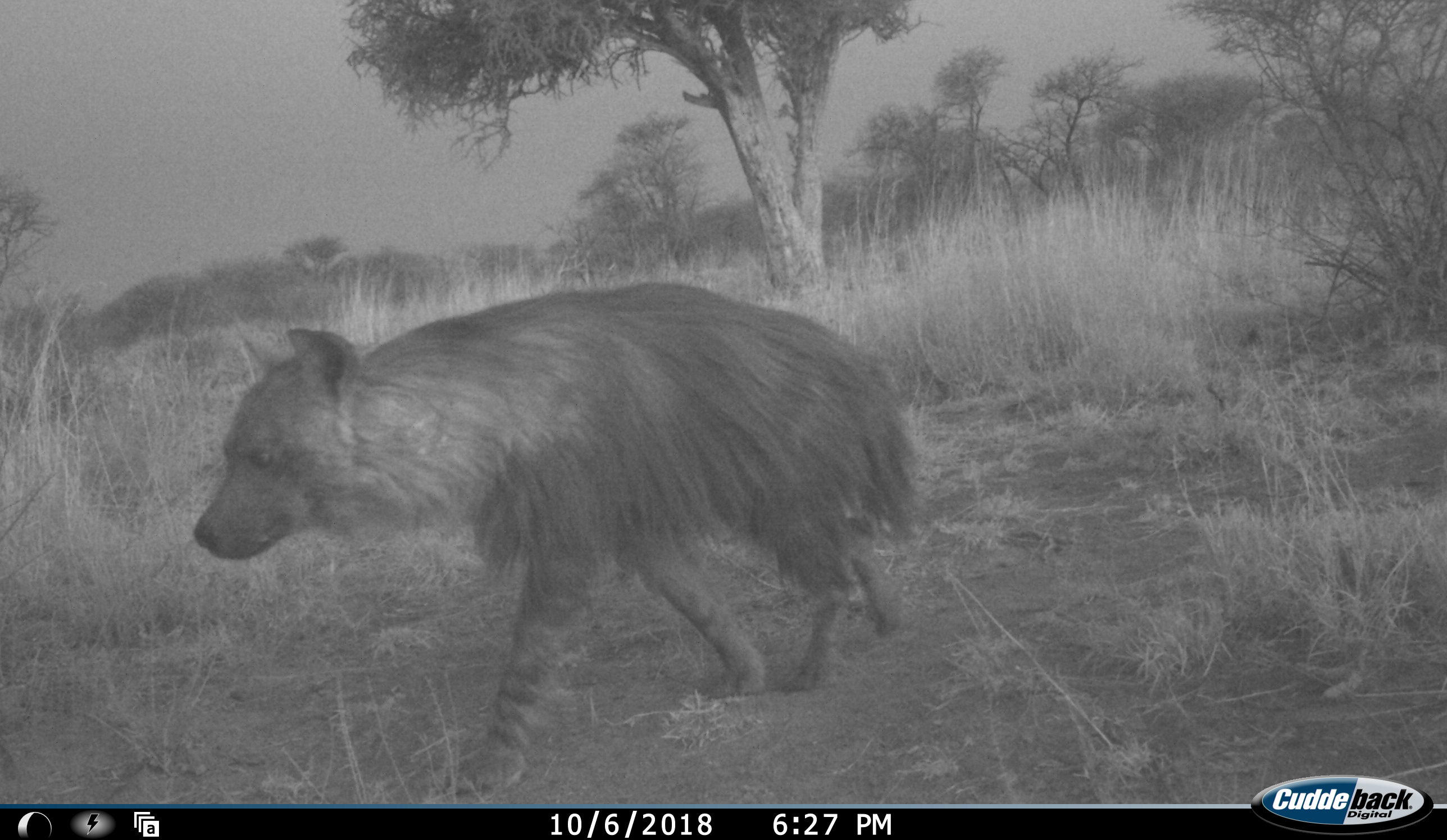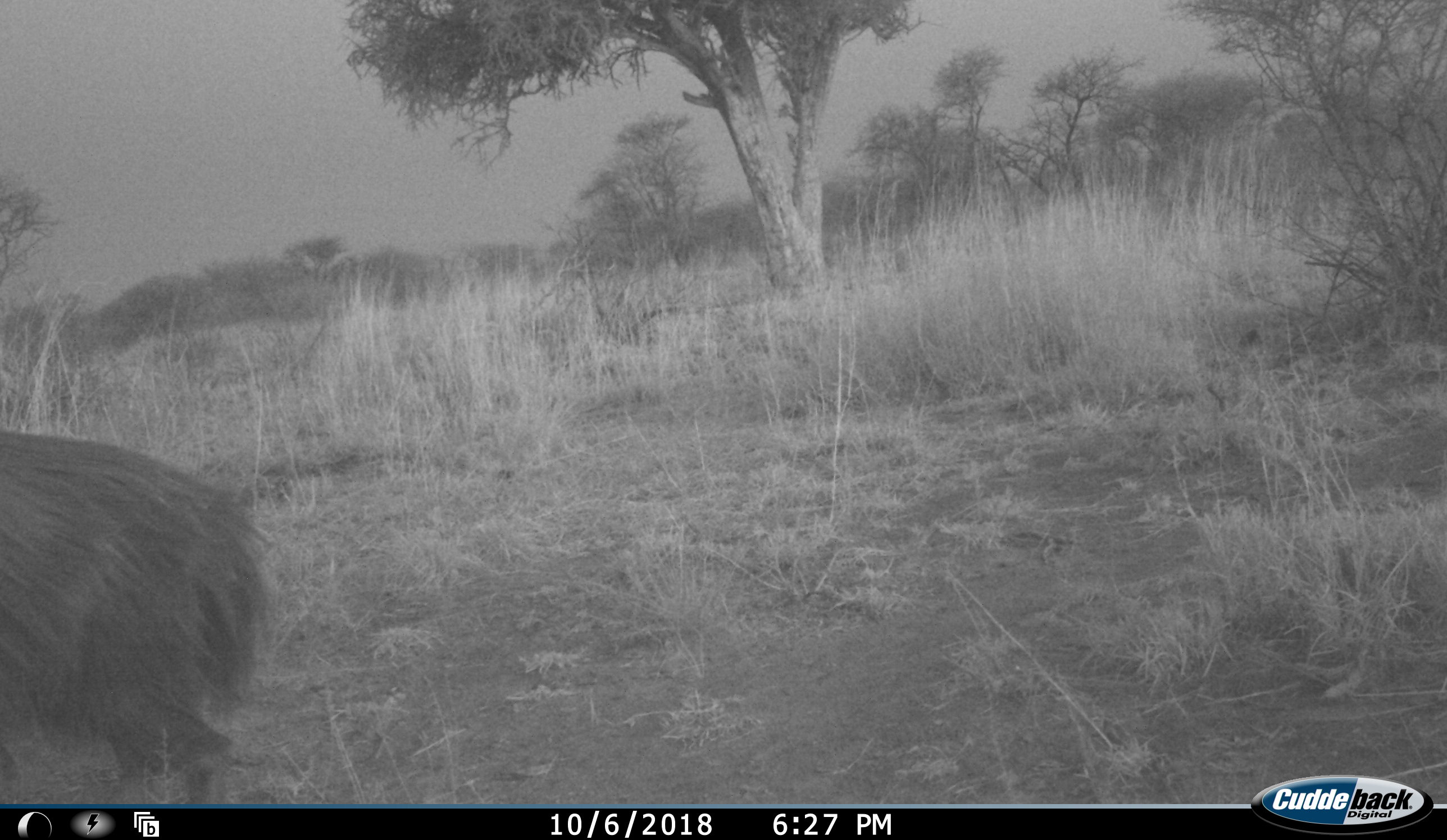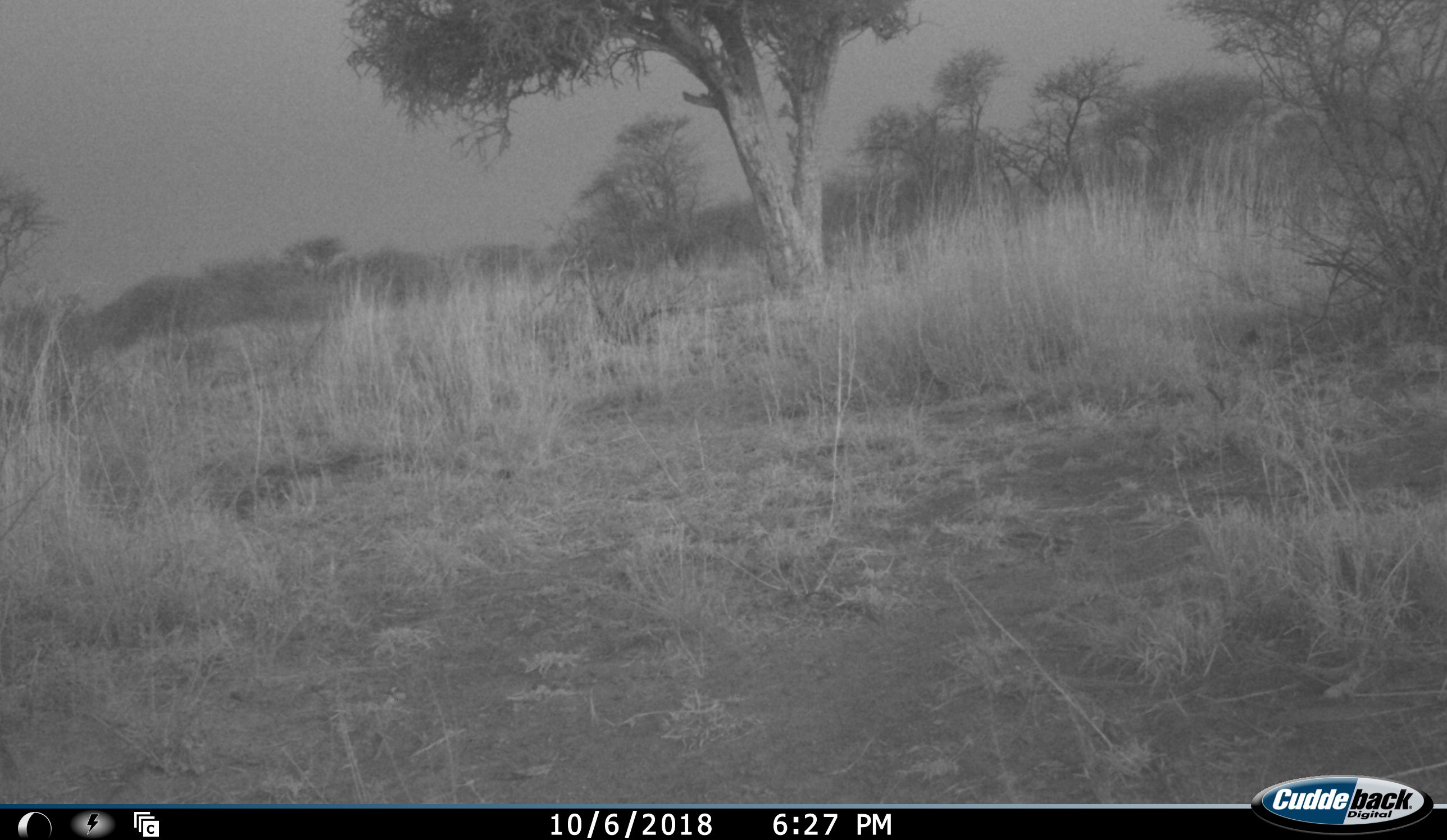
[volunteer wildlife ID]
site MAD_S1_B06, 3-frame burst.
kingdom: Animalia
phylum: Chordata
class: Mammalia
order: Carnivora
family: Hyaenidae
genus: Parahyaena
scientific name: Parahyaena brunnea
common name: brown hyena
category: hyenabrown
Hyenabrown (brown hyena) (Parahyaena brunnea), count 1. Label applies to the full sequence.